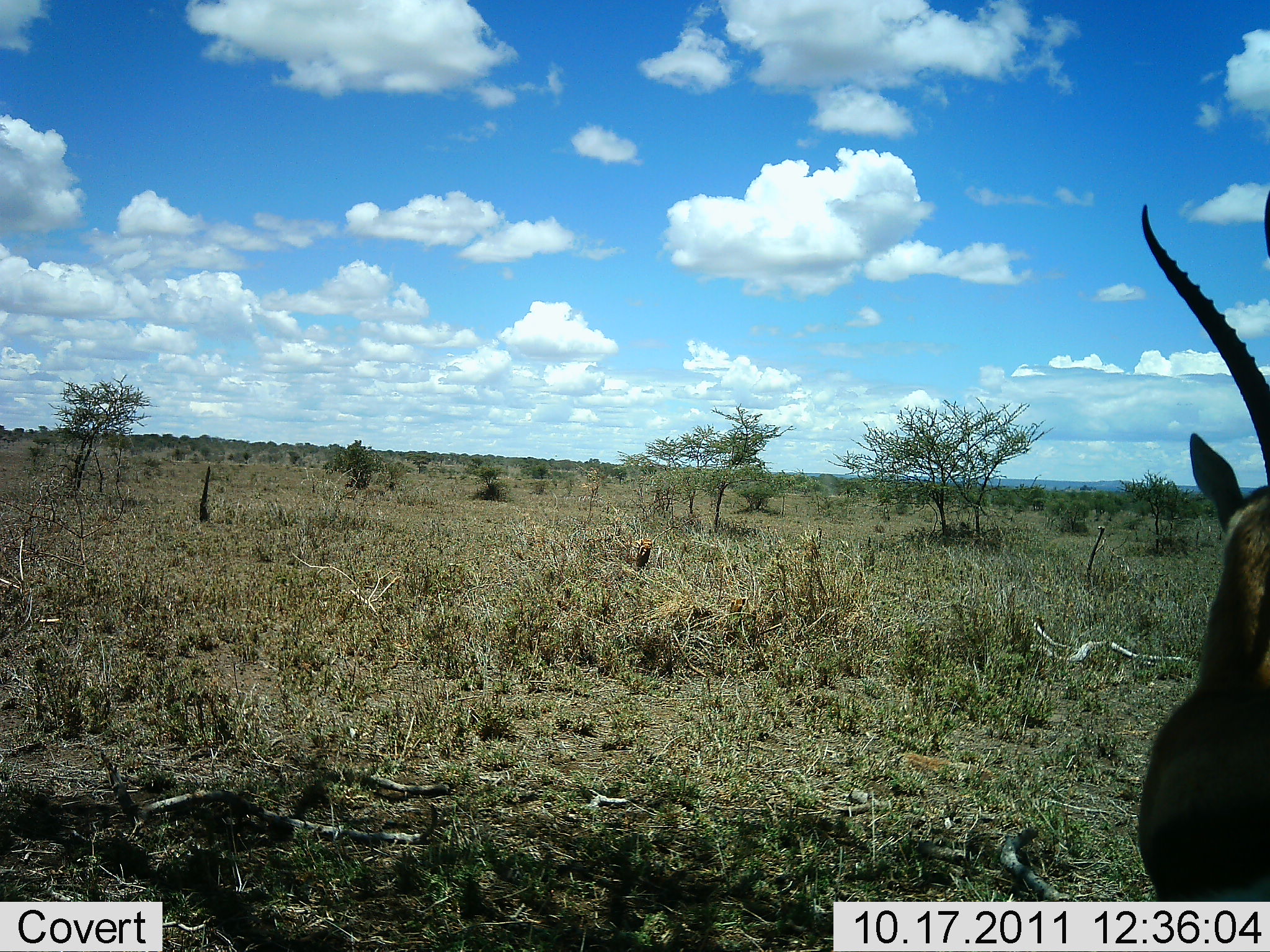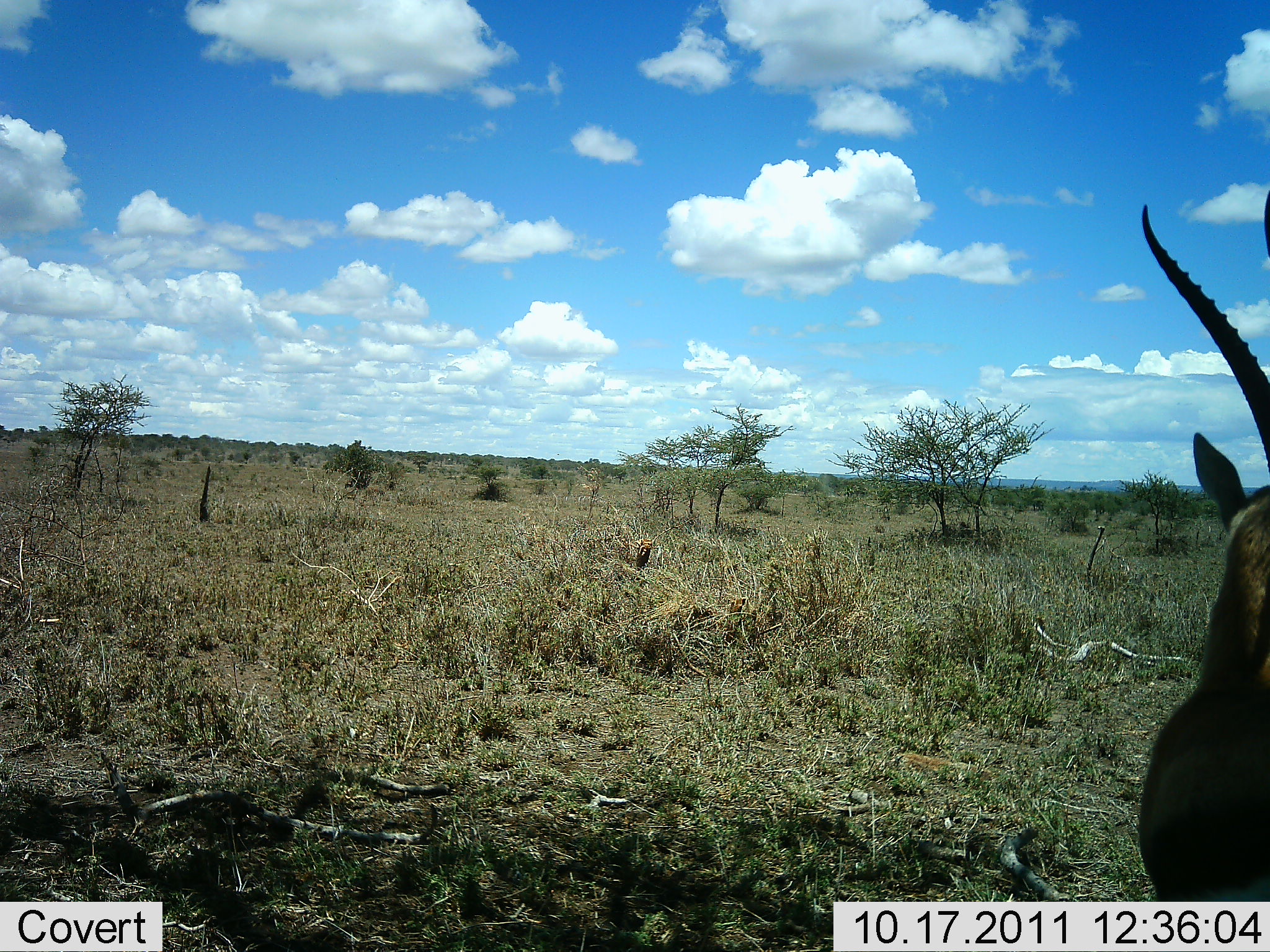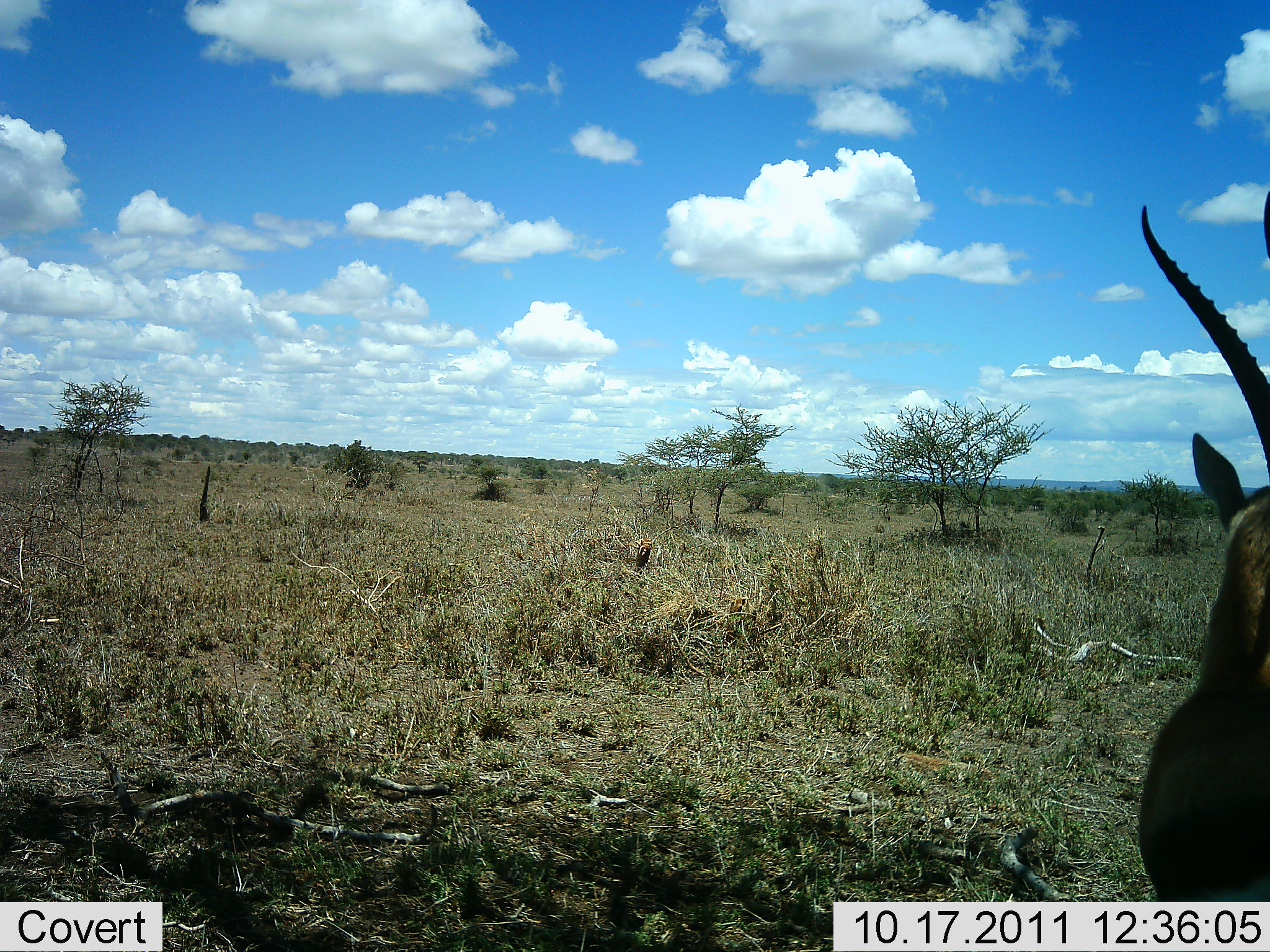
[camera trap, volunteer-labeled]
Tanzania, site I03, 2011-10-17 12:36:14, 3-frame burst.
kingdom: Animalia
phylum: Chordata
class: Mammalia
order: Artiodactyla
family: Bovidae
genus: Eudorcas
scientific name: Eudorcas thomsonii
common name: thomson's gazelle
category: gazellethomsons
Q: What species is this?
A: Gazellethomsons (thomson's gazelle) (Eudorcas thomsonii).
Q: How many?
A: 1.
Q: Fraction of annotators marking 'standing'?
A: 100%.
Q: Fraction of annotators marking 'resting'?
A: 0%.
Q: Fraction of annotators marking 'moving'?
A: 0%.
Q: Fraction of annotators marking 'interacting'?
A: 0%.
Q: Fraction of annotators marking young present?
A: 0%.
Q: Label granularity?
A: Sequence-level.